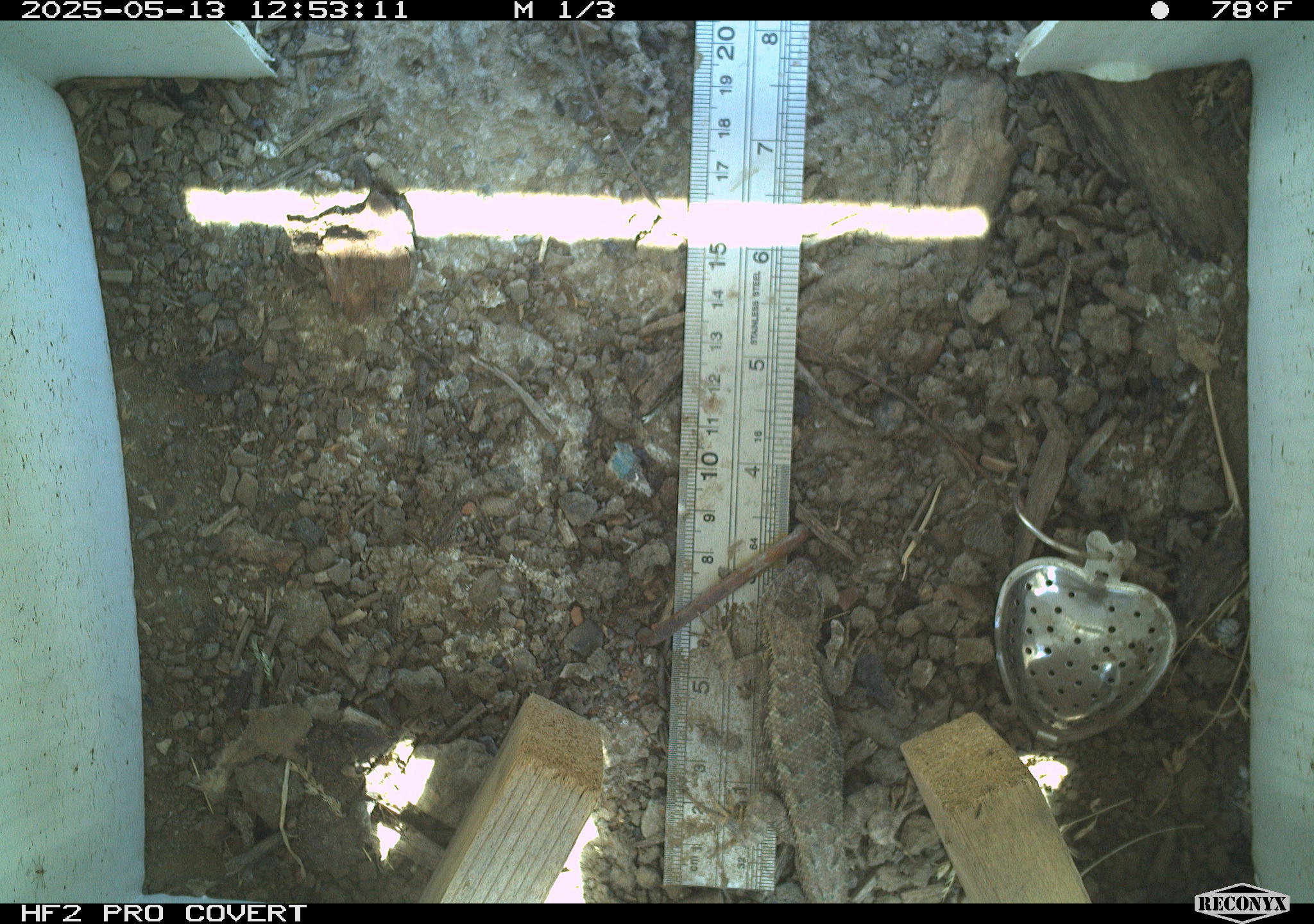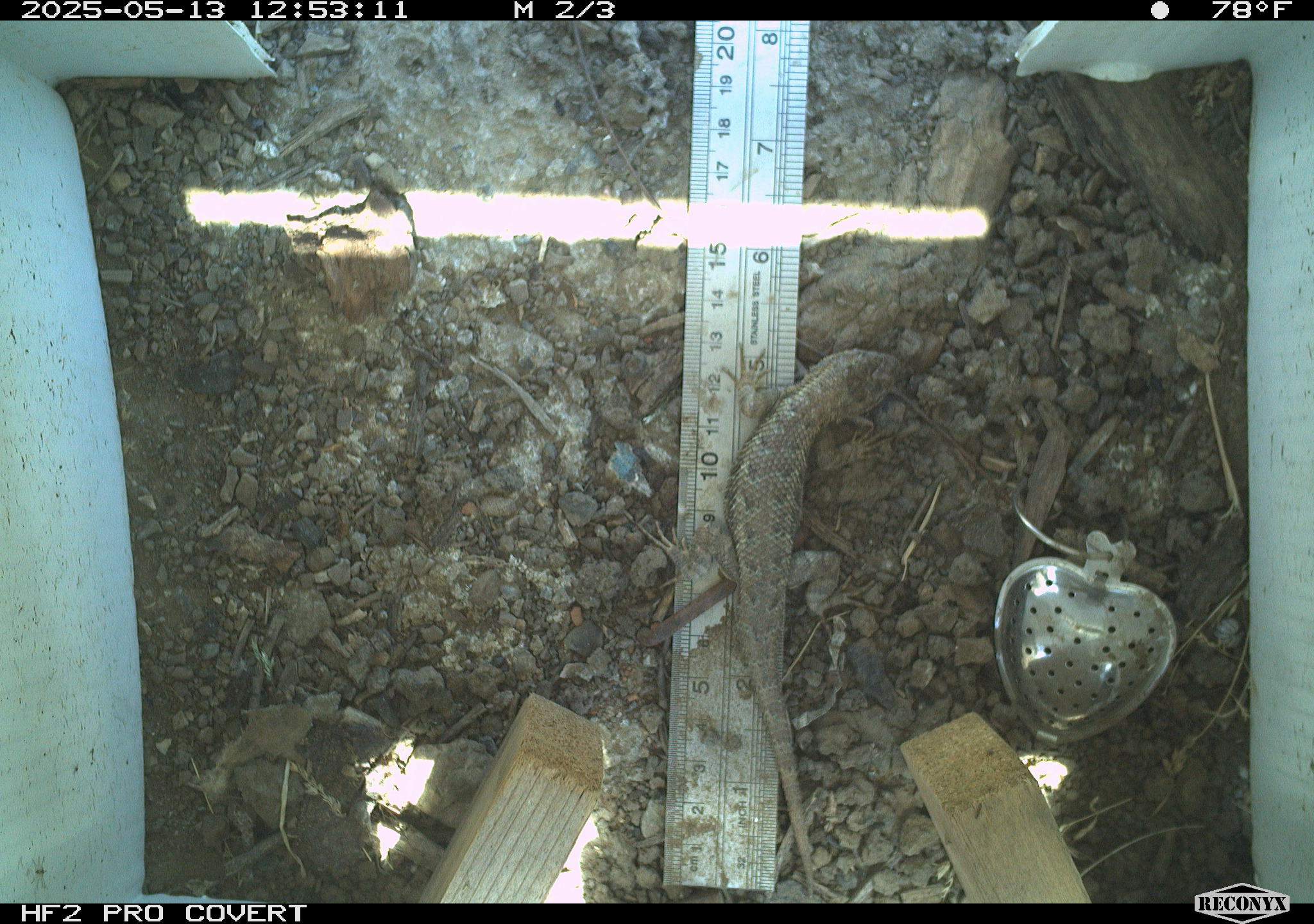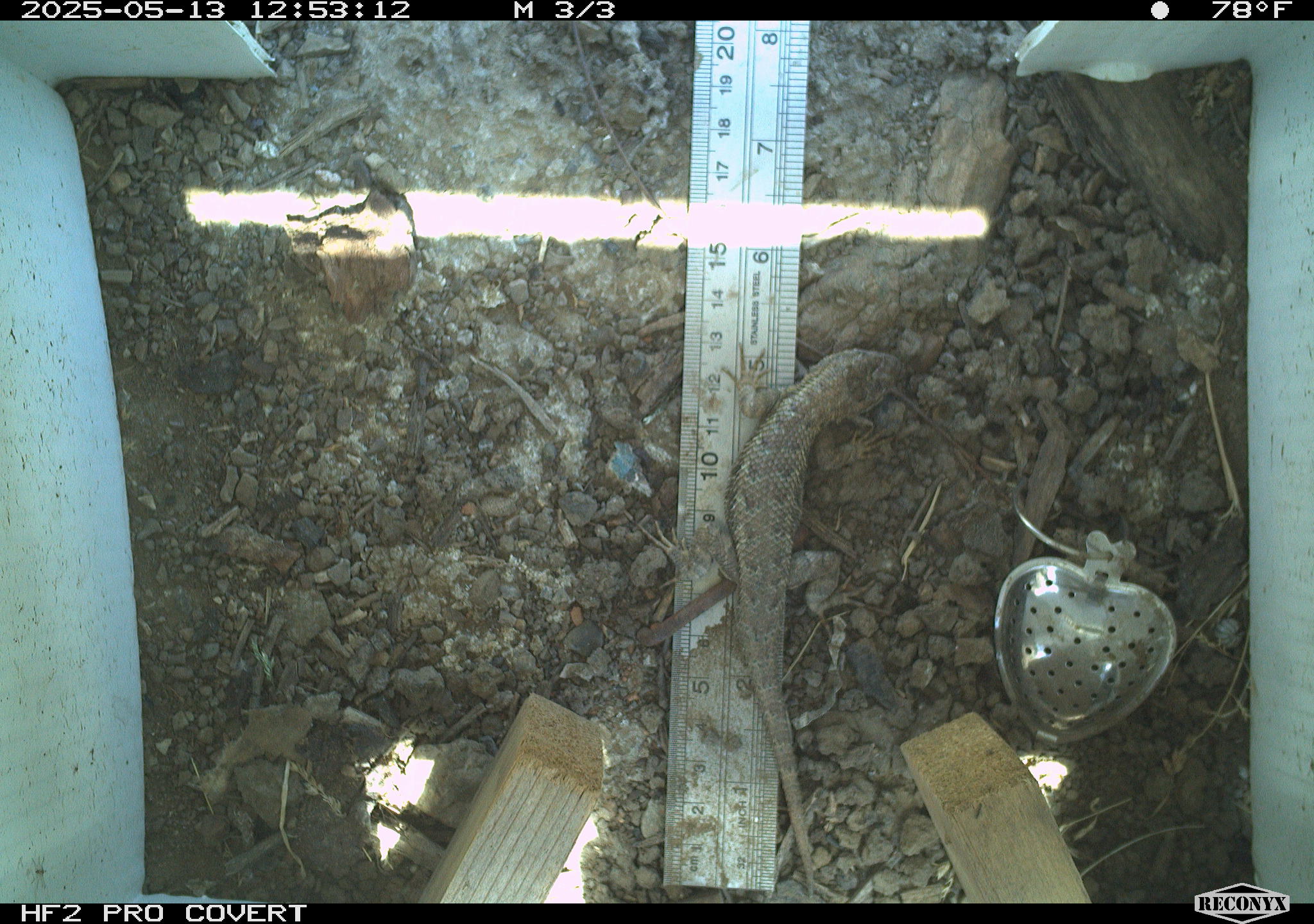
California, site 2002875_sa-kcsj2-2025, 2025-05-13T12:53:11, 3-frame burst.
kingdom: Animalia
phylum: Chordata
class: Reptilia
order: Squamata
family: Phrynosomatidae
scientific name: Phrynosomatidae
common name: north american spiny lizards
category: sceloporus/uta species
Sceloporus/uta species (north american spiny lizards) (Phrynosomatidae).